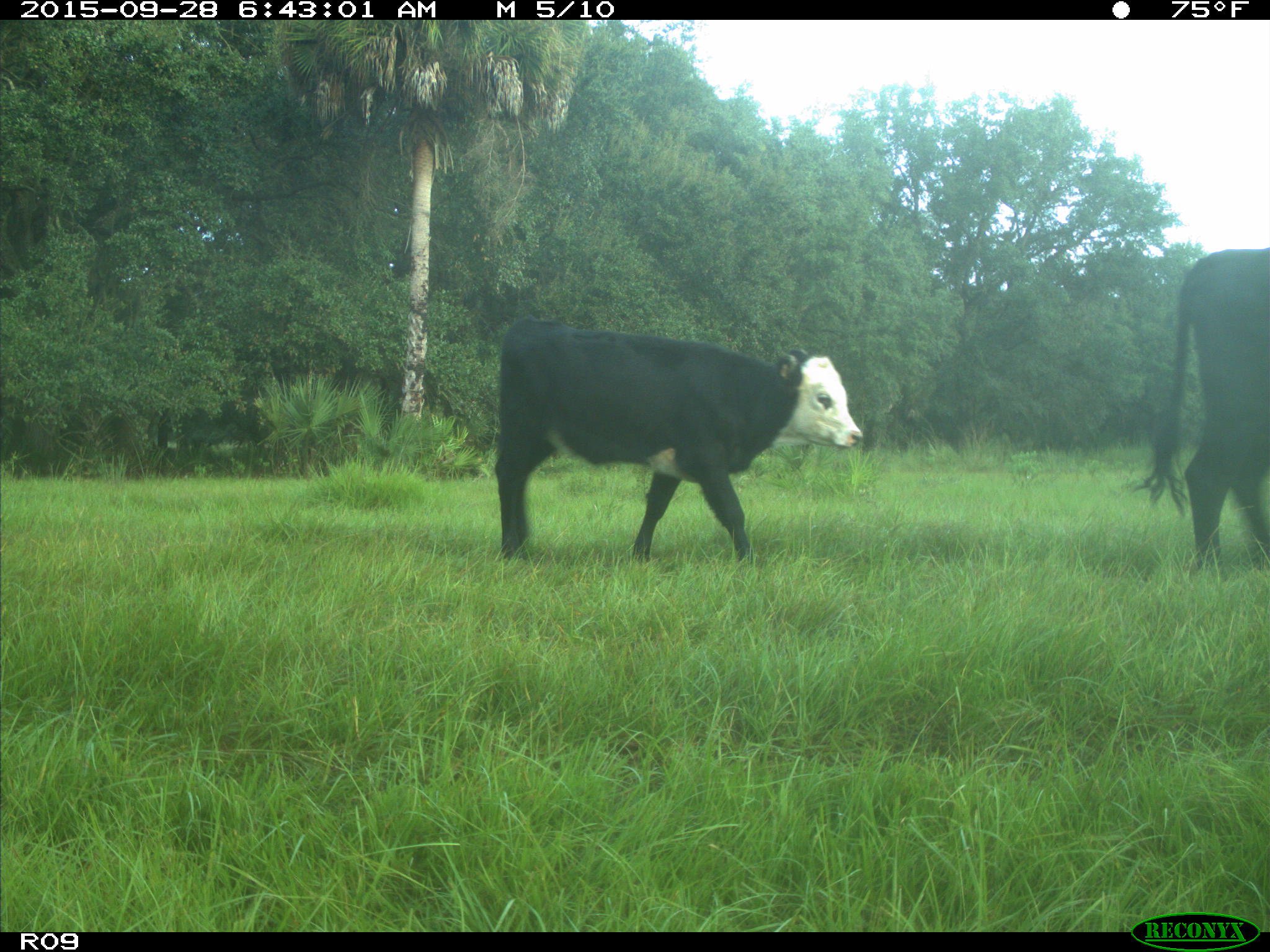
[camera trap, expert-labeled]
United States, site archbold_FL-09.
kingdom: Animalia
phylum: Chordata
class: Mammalia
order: Artiodactyla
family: Bovidae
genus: Bos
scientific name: Bos taurus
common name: domestic cow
Bos taurus (domestic cow).